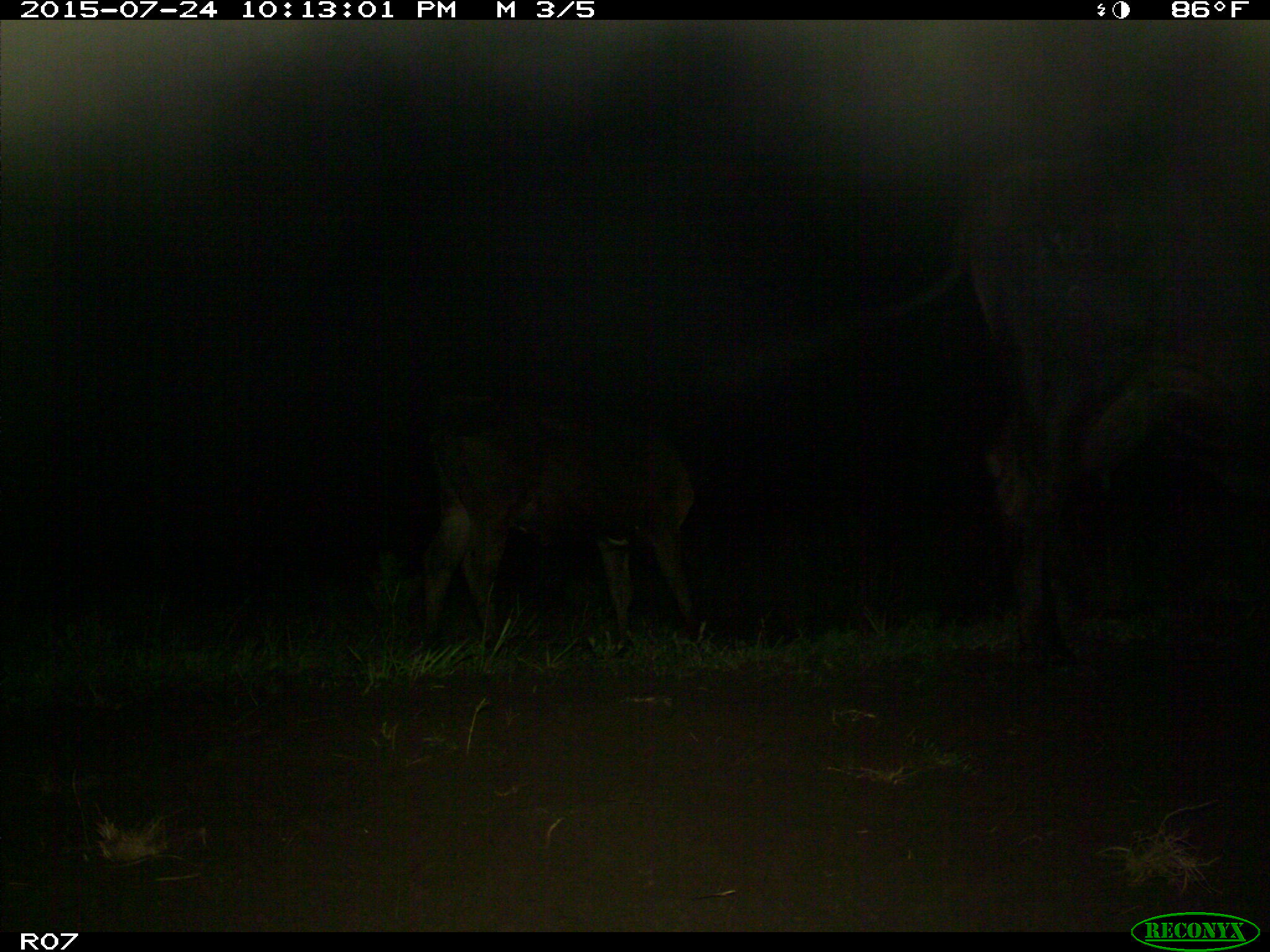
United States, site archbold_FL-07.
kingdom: Animalia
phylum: Chordata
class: Mammalia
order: Artiodactyla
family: Bovidae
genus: Bos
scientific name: Bos taurus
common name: domestic cow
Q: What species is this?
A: Bos taurus (domestic cow).